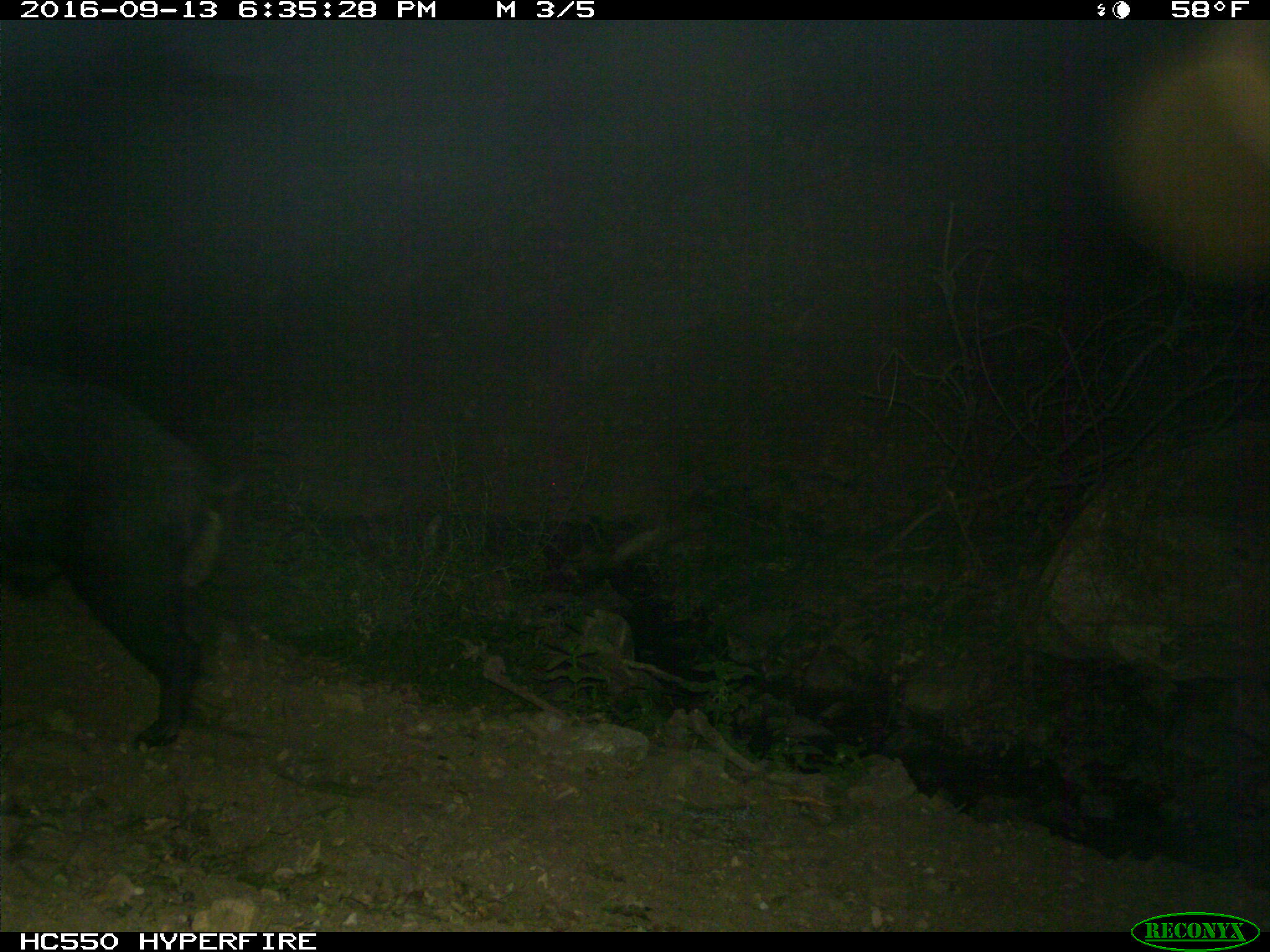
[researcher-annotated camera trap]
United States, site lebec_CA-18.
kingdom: Animalia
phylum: Chordata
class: Mammalia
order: Artiodactyla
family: Suidae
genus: Sus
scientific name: Sus scrofa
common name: wild boar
Sus scrofa (wild boar).